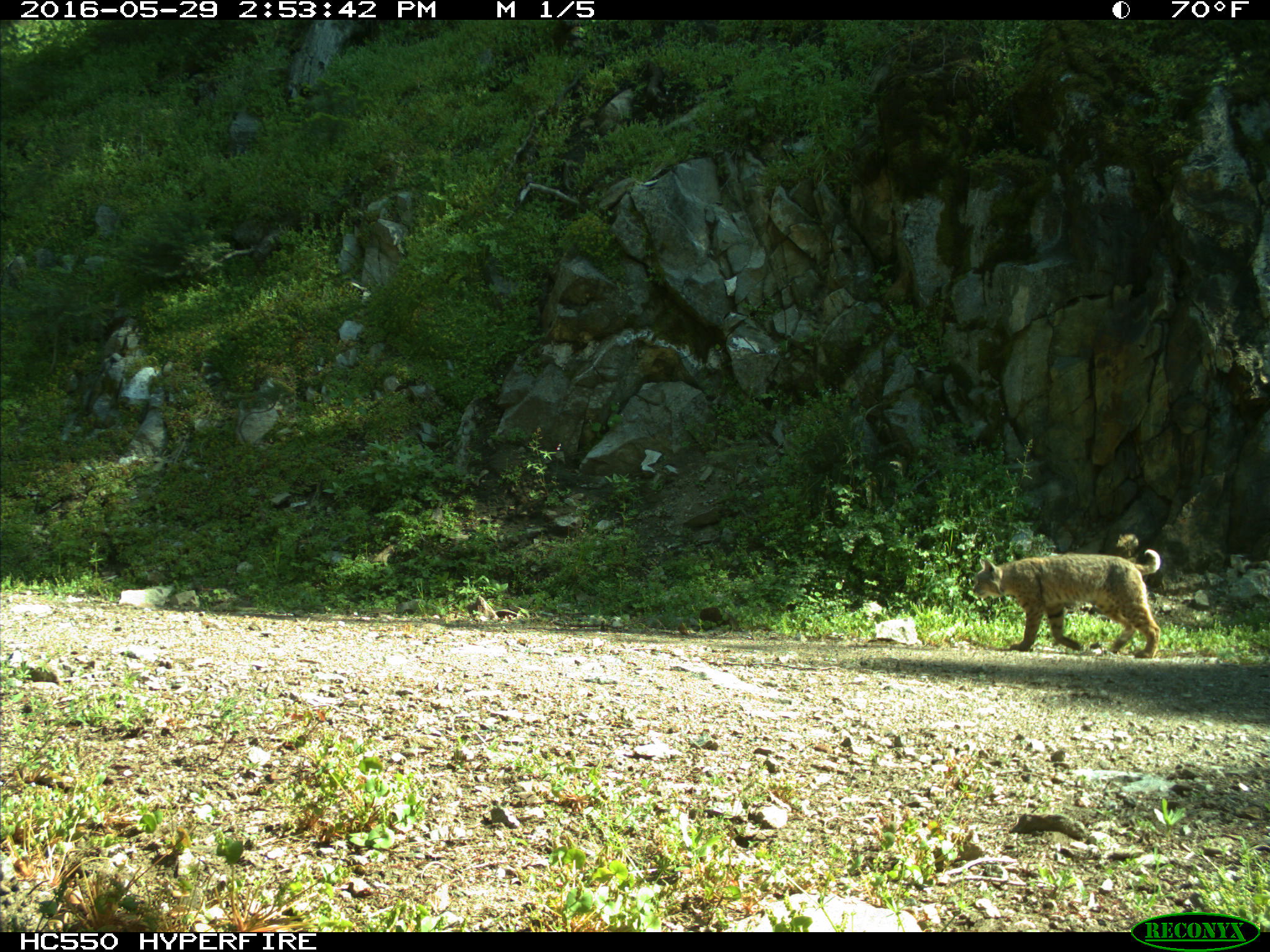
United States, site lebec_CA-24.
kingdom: Animalia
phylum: Chordata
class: Mammalia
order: Carnivora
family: Felidae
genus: Lynx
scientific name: Lynx rufus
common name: bobcat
Lynx rufus (bobcat).